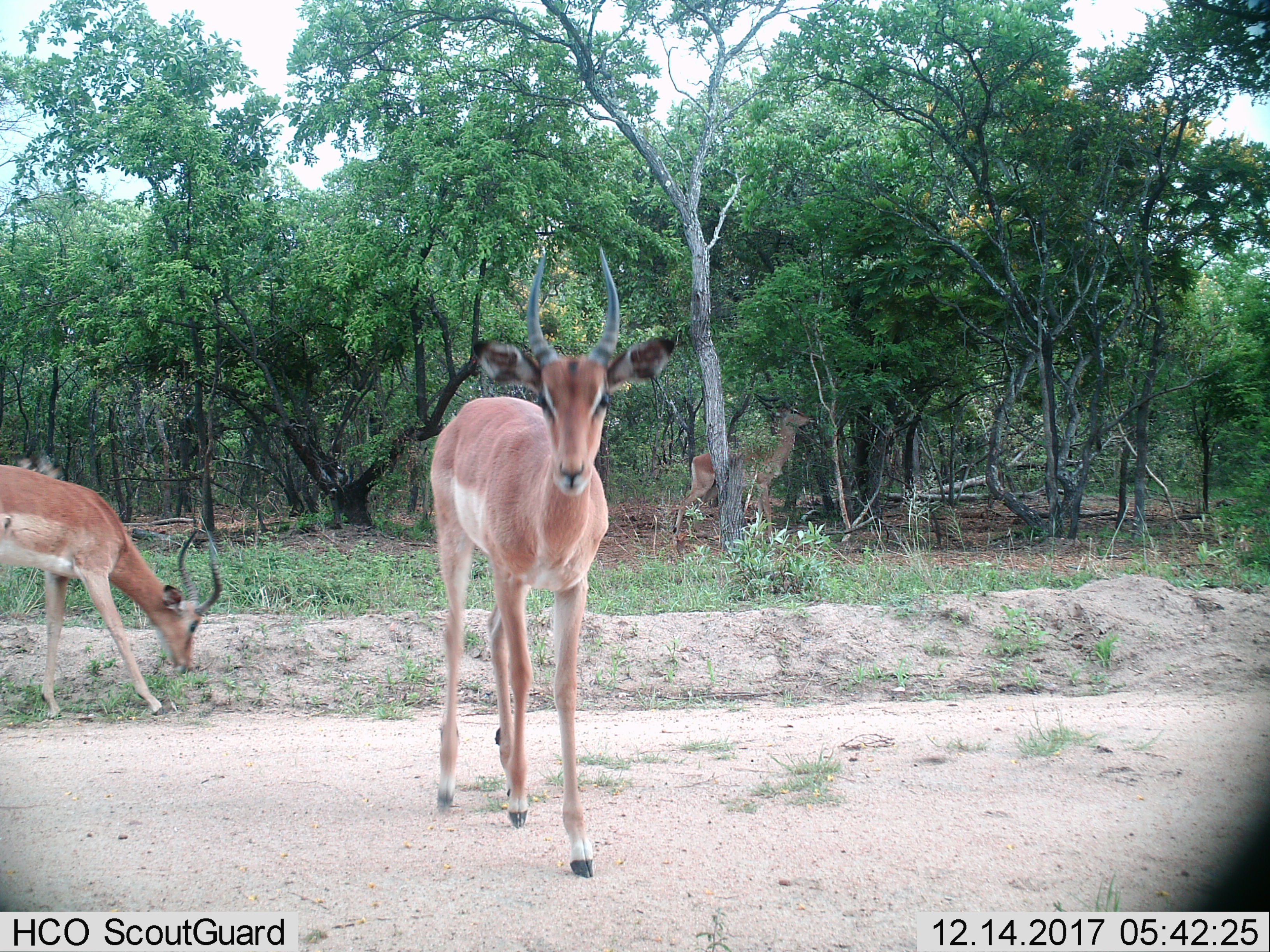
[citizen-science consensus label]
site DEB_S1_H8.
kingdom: Animalia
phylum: Chordata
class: Mammalia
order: Artiodactyla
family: Bovidae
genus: Aepyceros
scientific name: Aepyceros melampus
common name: impala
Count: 3.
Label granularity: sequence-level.